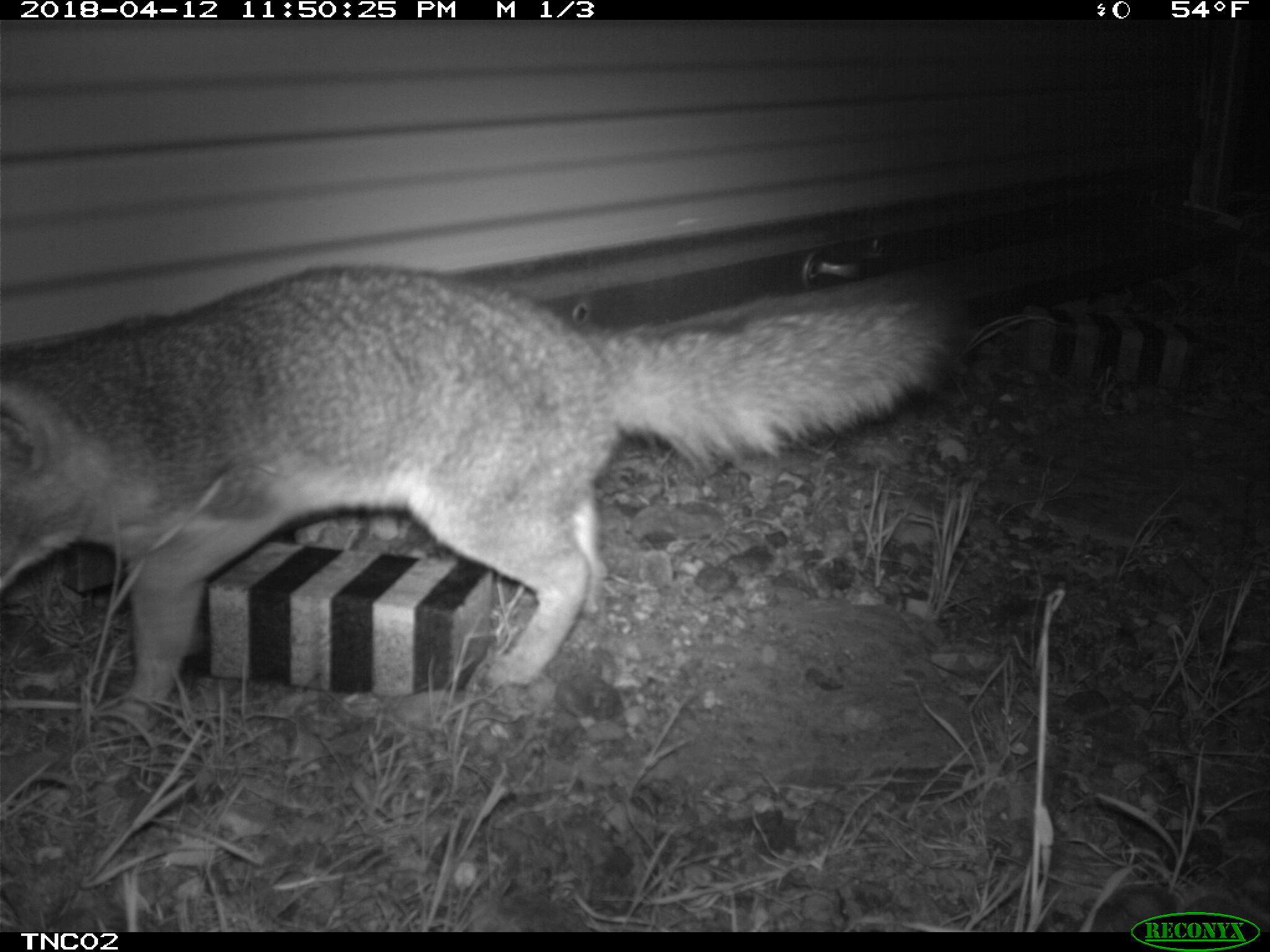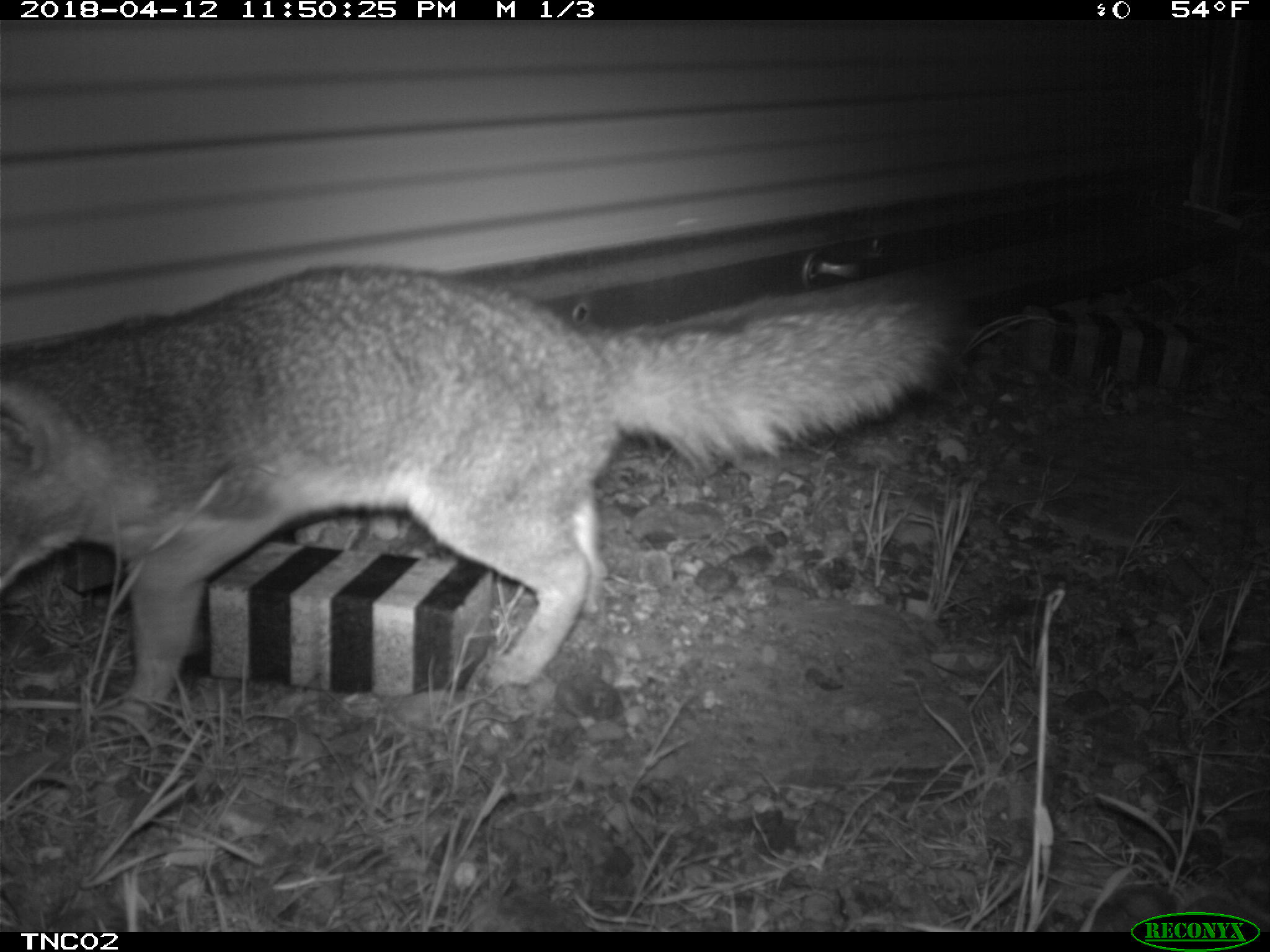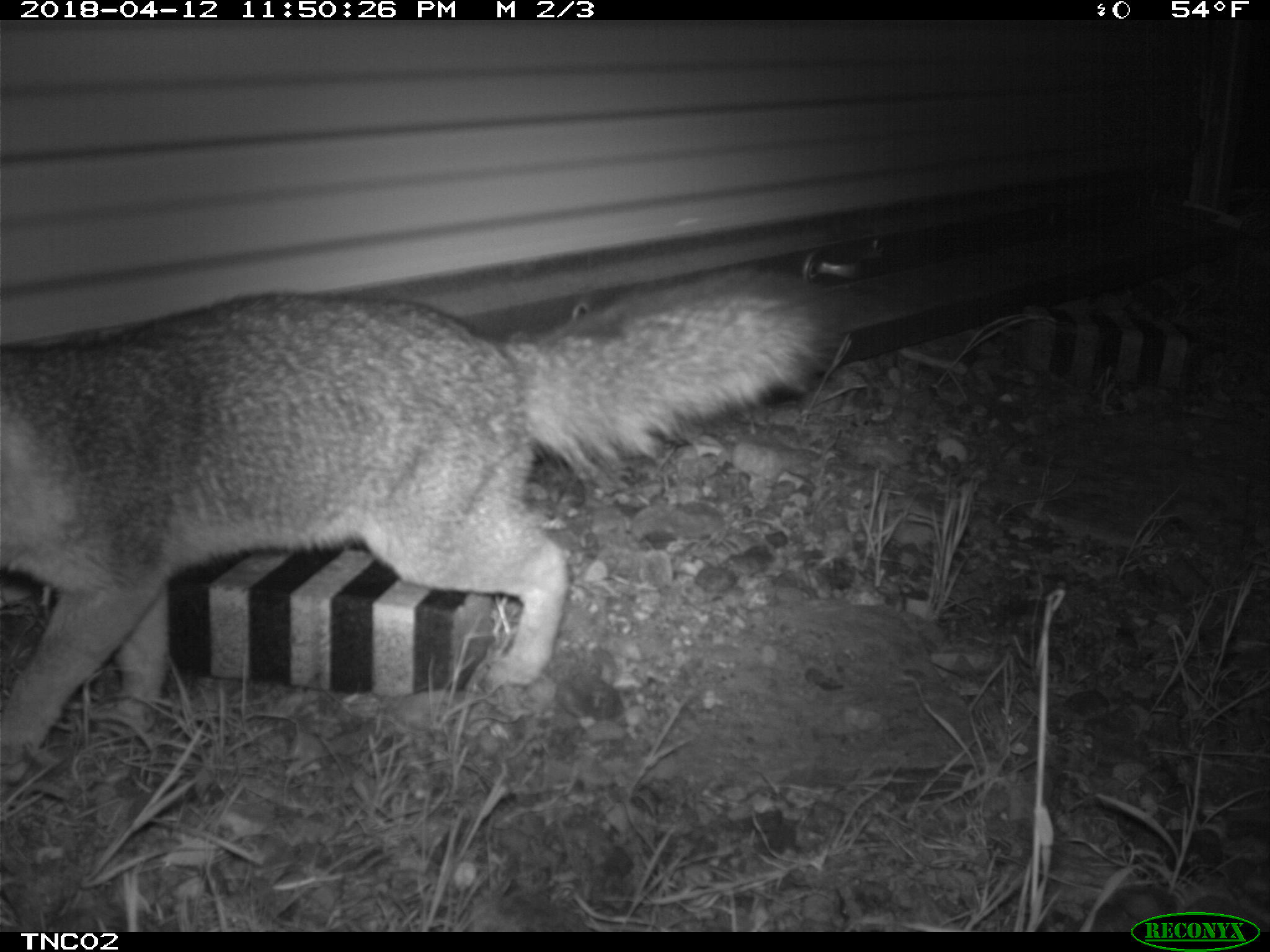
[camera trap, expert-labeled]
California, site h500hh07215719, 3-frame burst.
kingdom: Animalia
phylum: Chordata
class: Mammalia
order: Carnivora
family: Canidae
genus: Urocyon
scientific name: Urocyon littoralis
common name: island fox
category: fox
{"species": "fox (island fox) (Urocyon littoralis)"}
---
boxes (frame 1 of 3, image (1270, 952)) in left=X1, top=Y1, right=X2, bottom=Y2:
fox: left=0, top=249, right=972, bottom=744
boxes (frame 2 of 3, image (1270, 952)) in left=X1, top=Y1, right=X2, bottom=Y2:
fox: left=0, top=257, right=984, bottom=733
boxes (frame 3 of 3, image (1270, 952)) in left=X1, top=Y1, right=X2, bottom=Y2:
fox: left=0, top=262, right=848, bottom=786